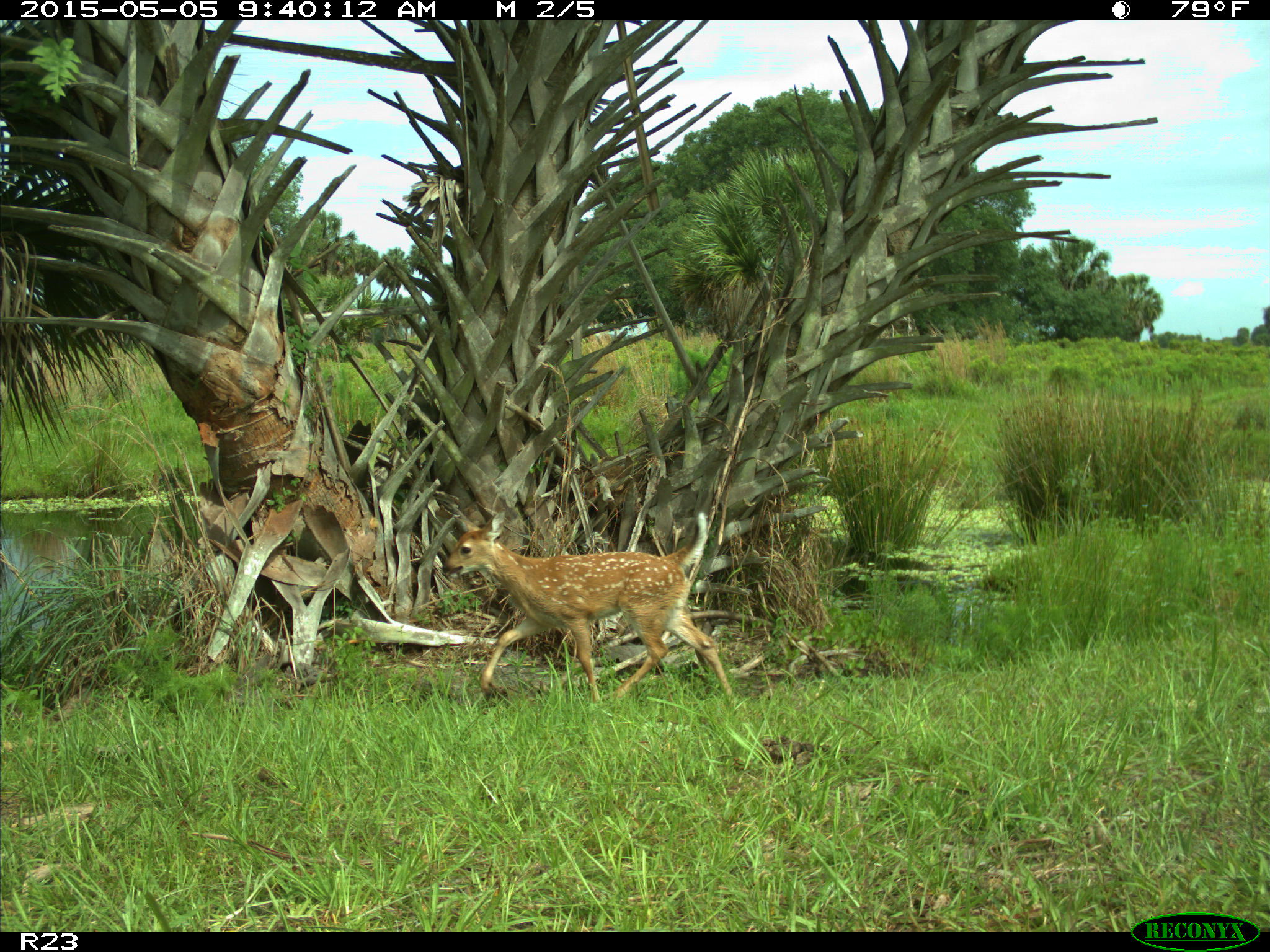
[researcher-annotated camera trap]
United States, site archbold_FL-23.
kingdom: Animalia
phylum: Chordata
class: Mammalia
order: Artiodactyla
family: Bovidae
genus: Bos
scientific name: Bos taurus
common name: domestic cow